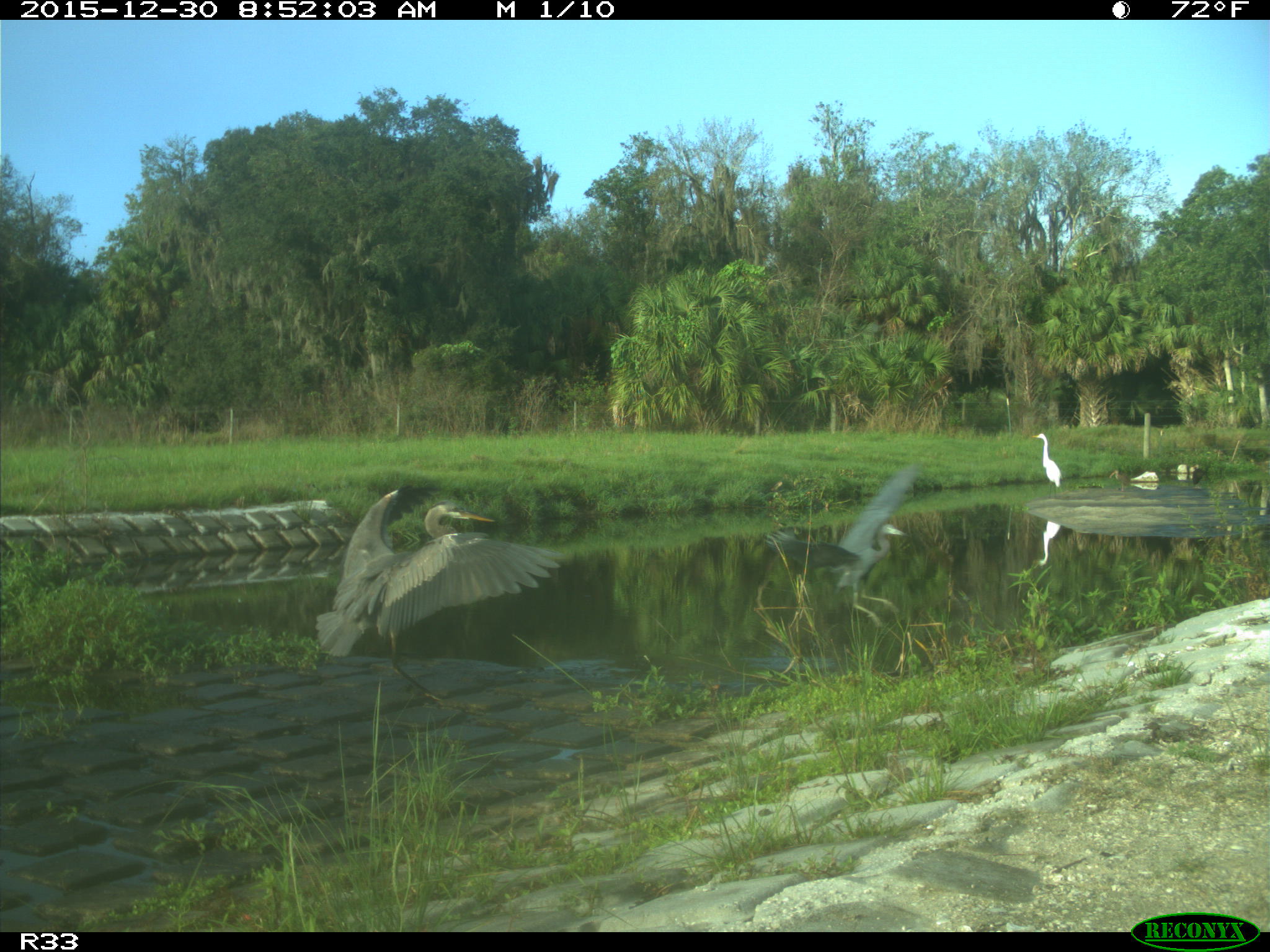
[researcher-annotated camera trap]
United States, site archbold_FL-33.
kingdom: Animalia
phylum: Chordata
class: Aves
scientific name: Aves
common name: birds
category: unidentified bird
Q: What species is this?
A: Unidentified bird (birds) (Aves).